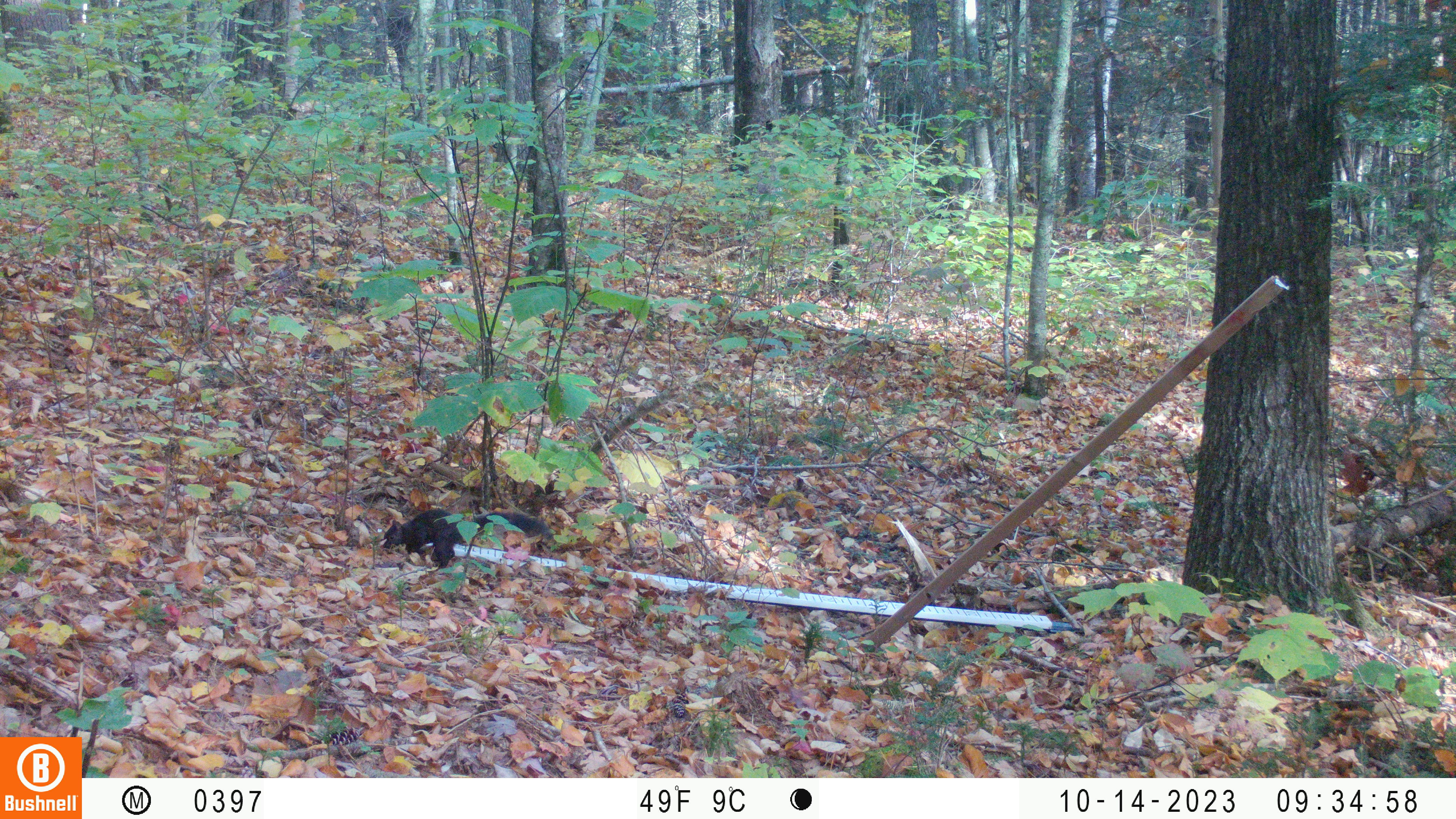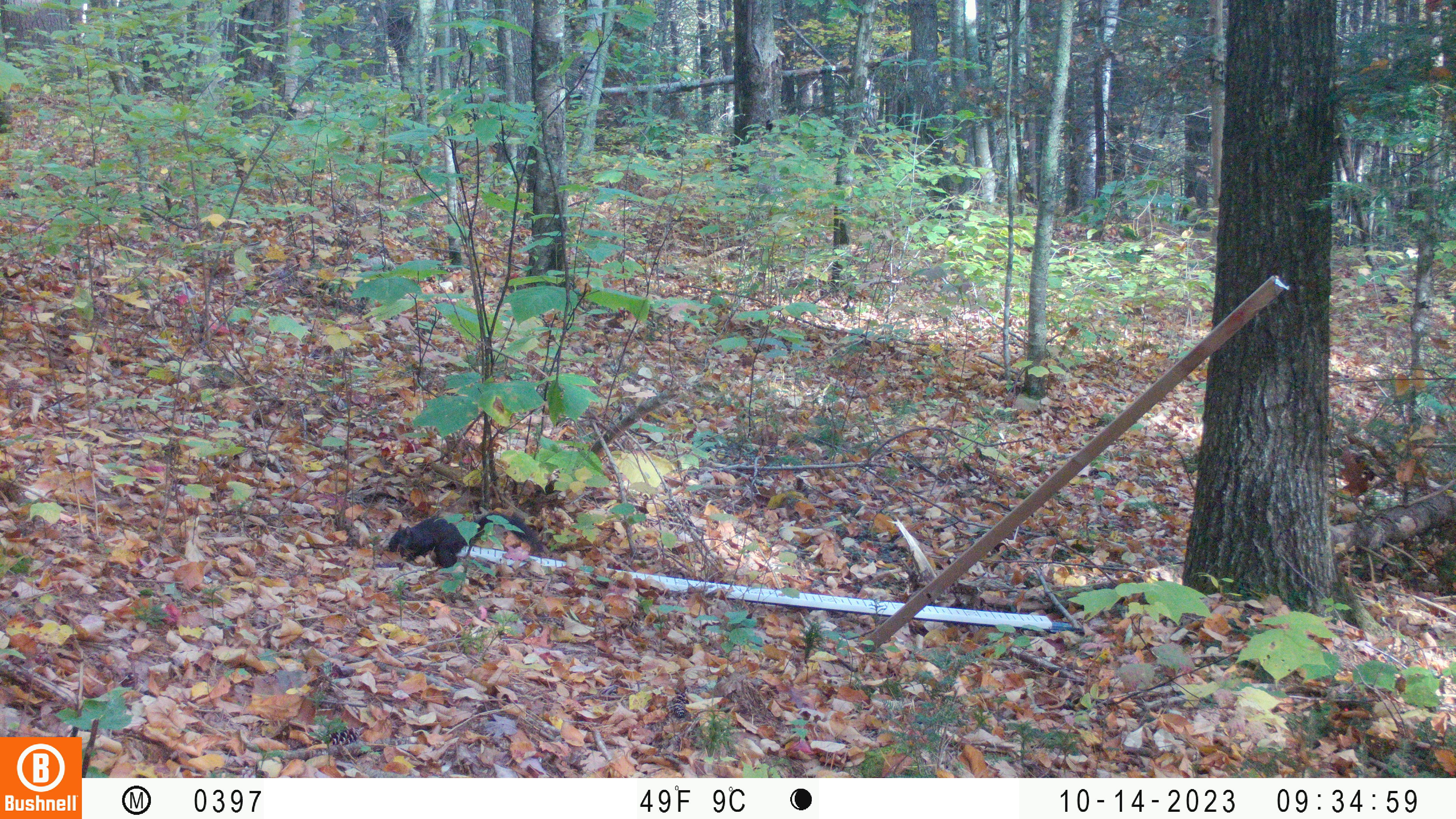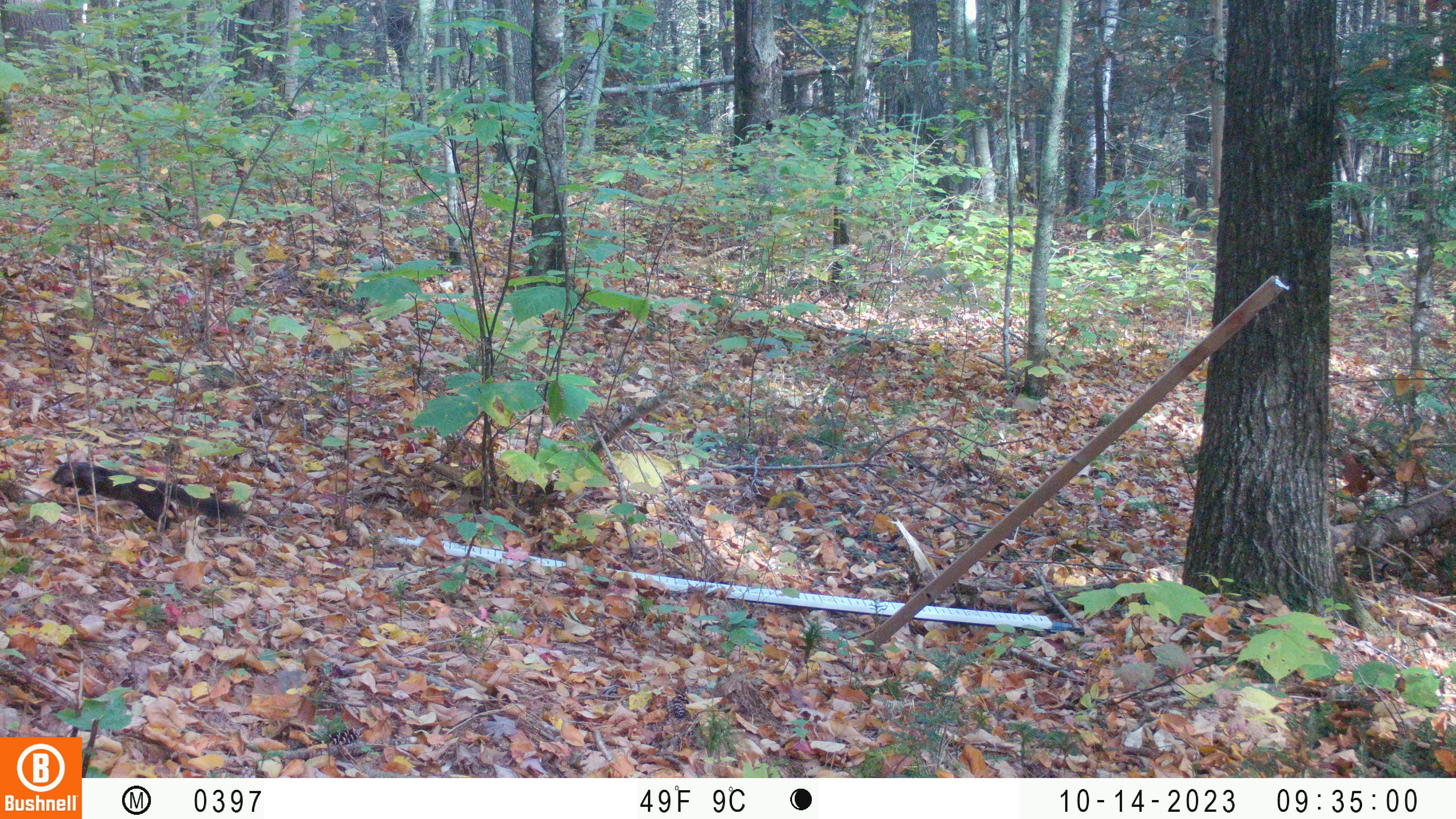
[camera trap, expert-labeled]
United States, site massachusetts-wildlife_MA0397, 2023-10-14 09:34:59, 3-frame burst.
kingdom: Animalia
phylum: Chordata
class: Mammalia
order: Rodentia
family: Sciuridae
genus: Sciurus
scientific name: Sciurus carolinensis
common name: gray squirrel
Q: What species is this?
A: Gray squirrel (Sciurus carolinensis).